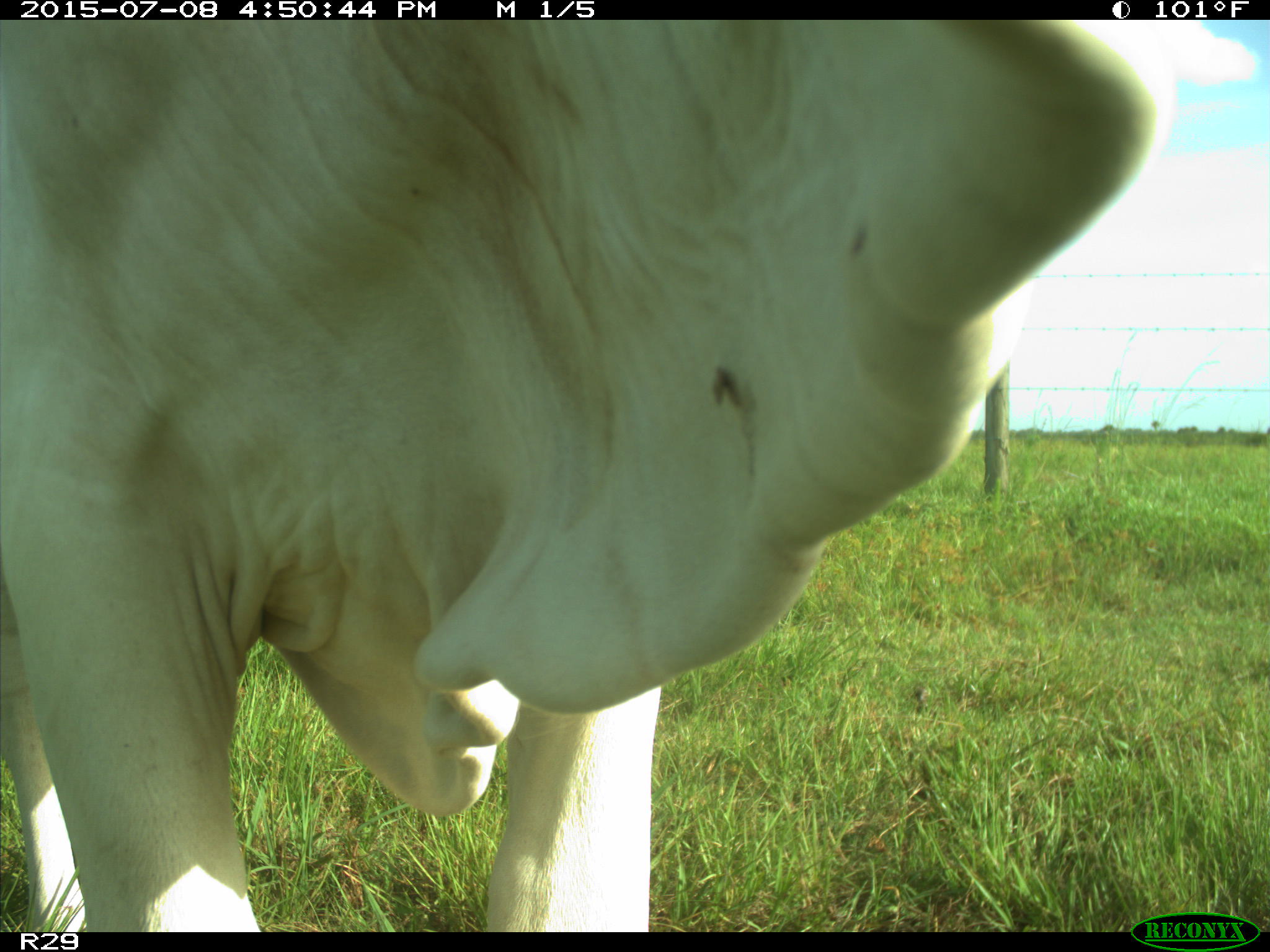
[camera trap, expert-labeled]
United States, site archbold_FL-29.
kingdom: Animalia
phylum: Chordata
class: Mammalia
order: Artiodactyla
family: Bovidae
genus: Bos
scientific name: Bos taurus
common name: domestic cow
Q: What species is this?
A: Bos taurus (domestic cow).